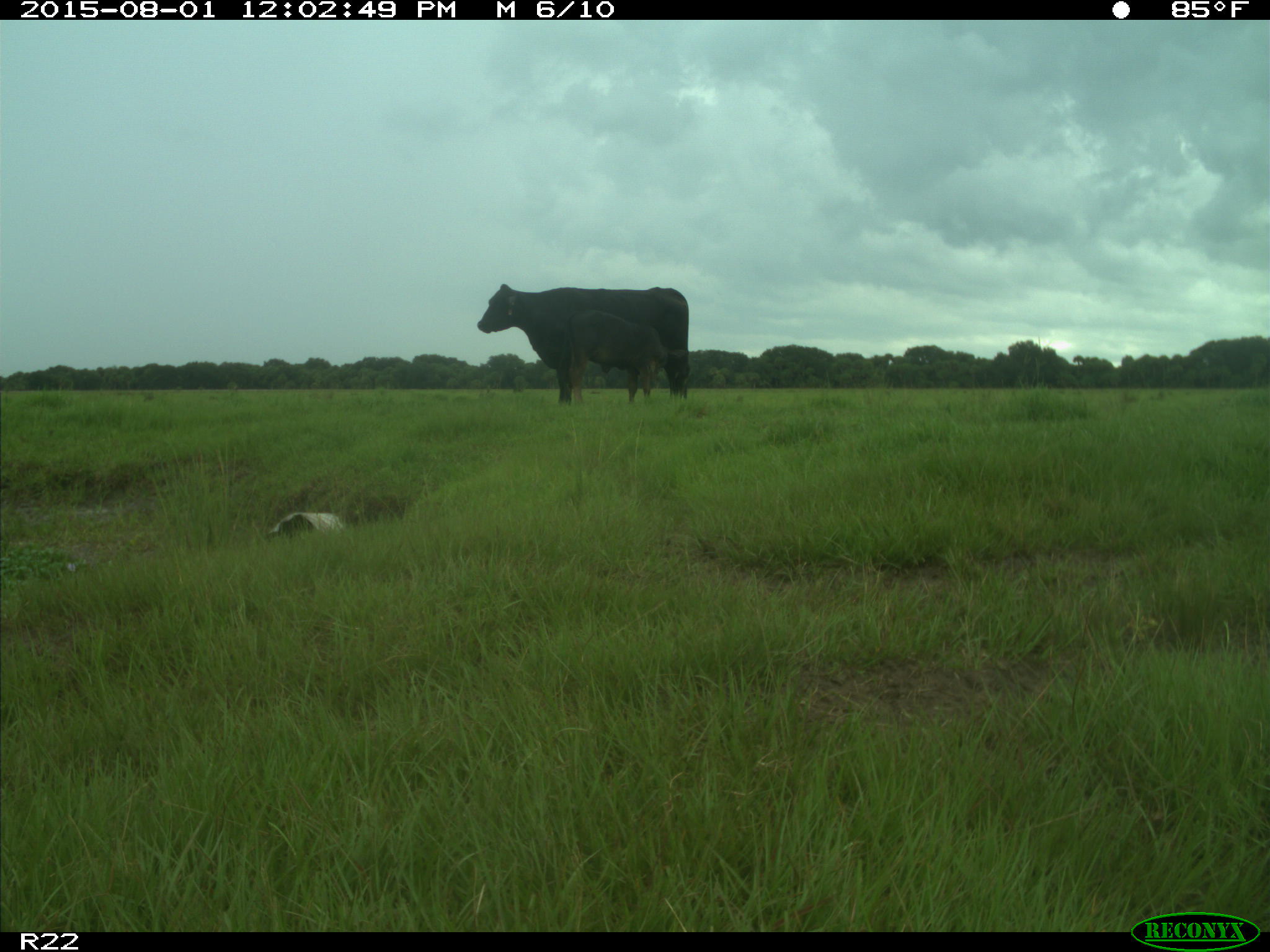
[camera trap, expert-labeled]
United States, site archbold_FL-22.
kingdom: Animalia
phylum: Chordata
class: Mammalia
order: Artiodactyla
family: Bovidae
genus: Bos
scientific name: Bos taurus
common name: domestic cow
Bos taurus (domestic cow).